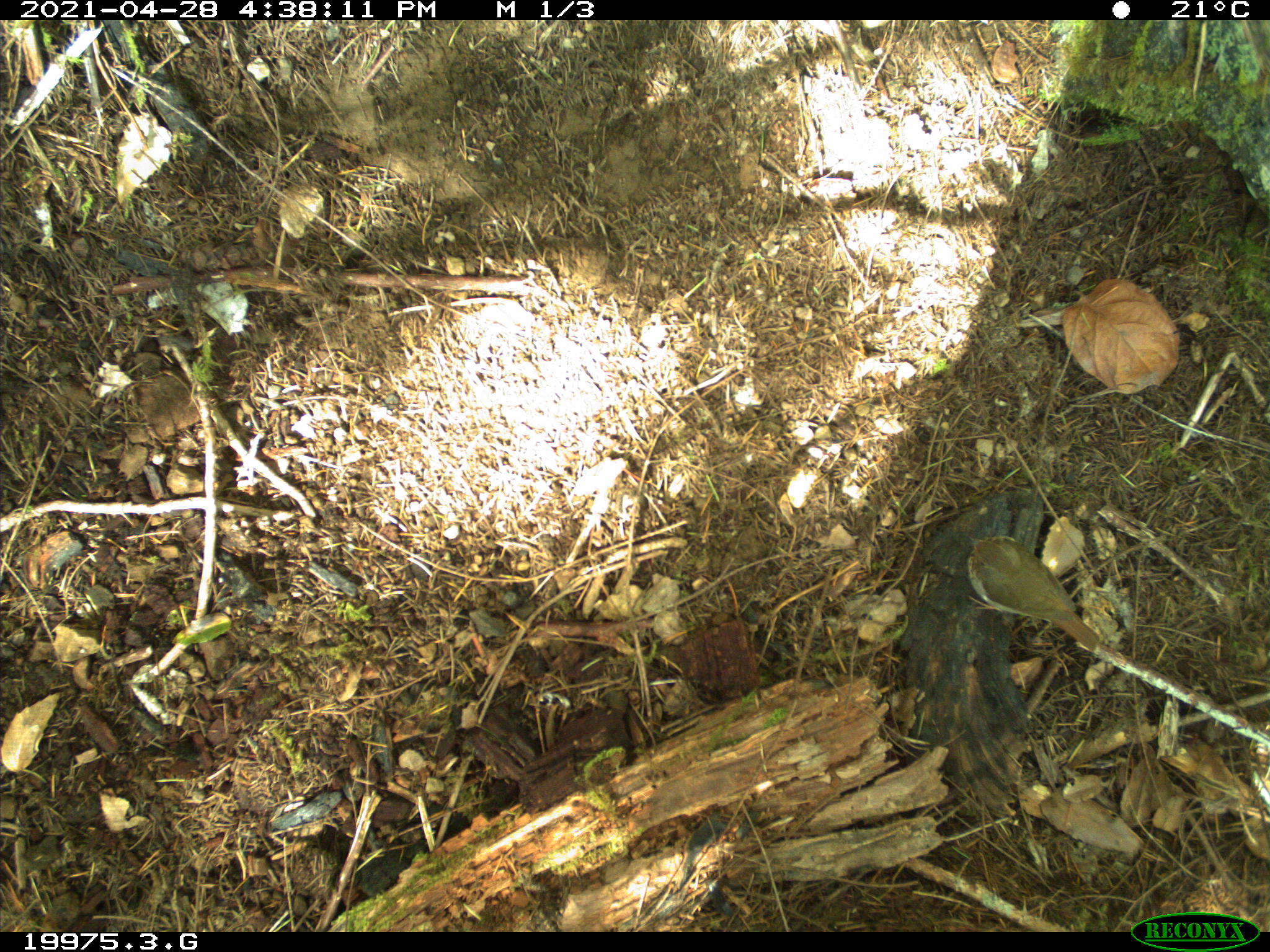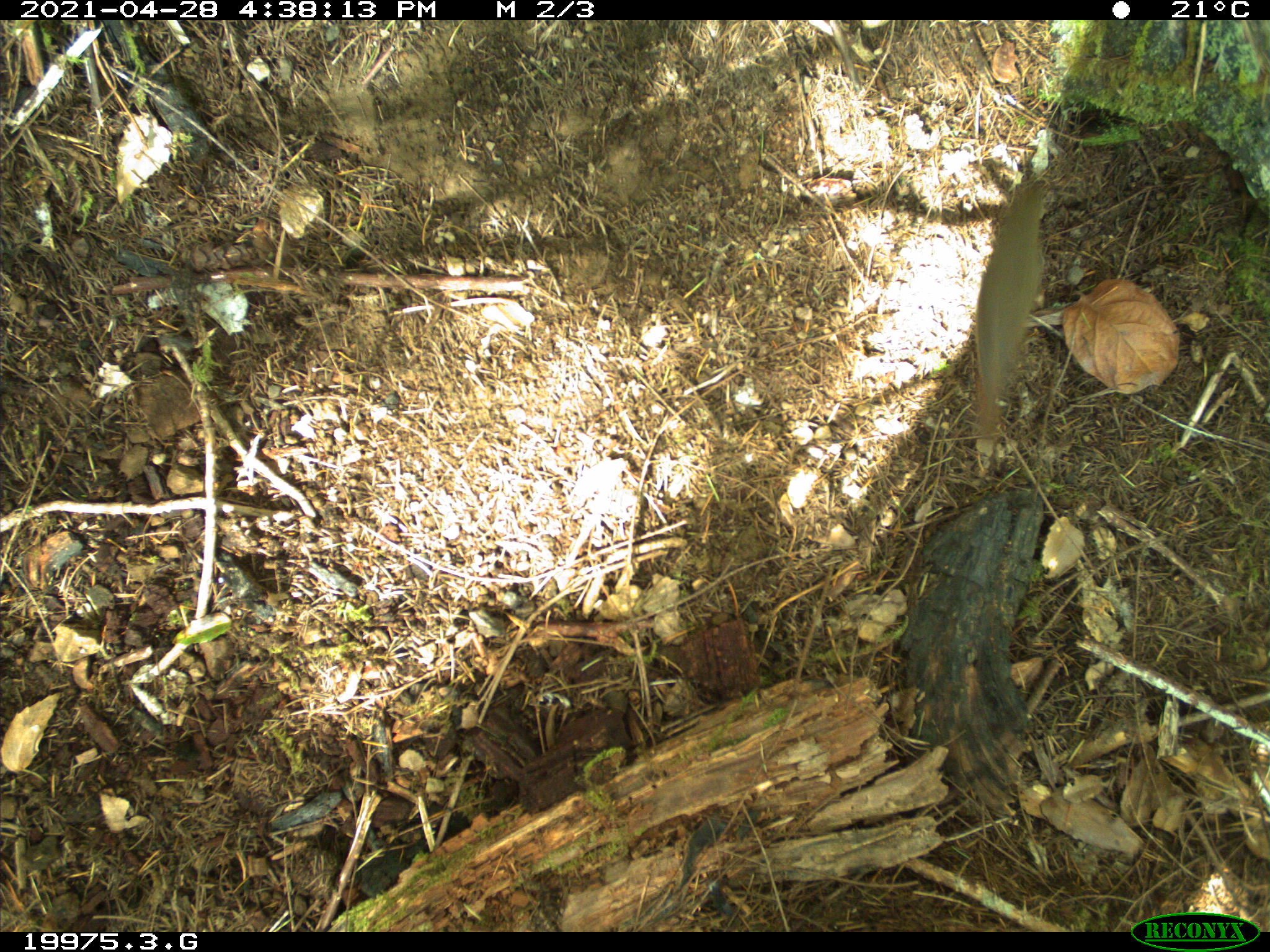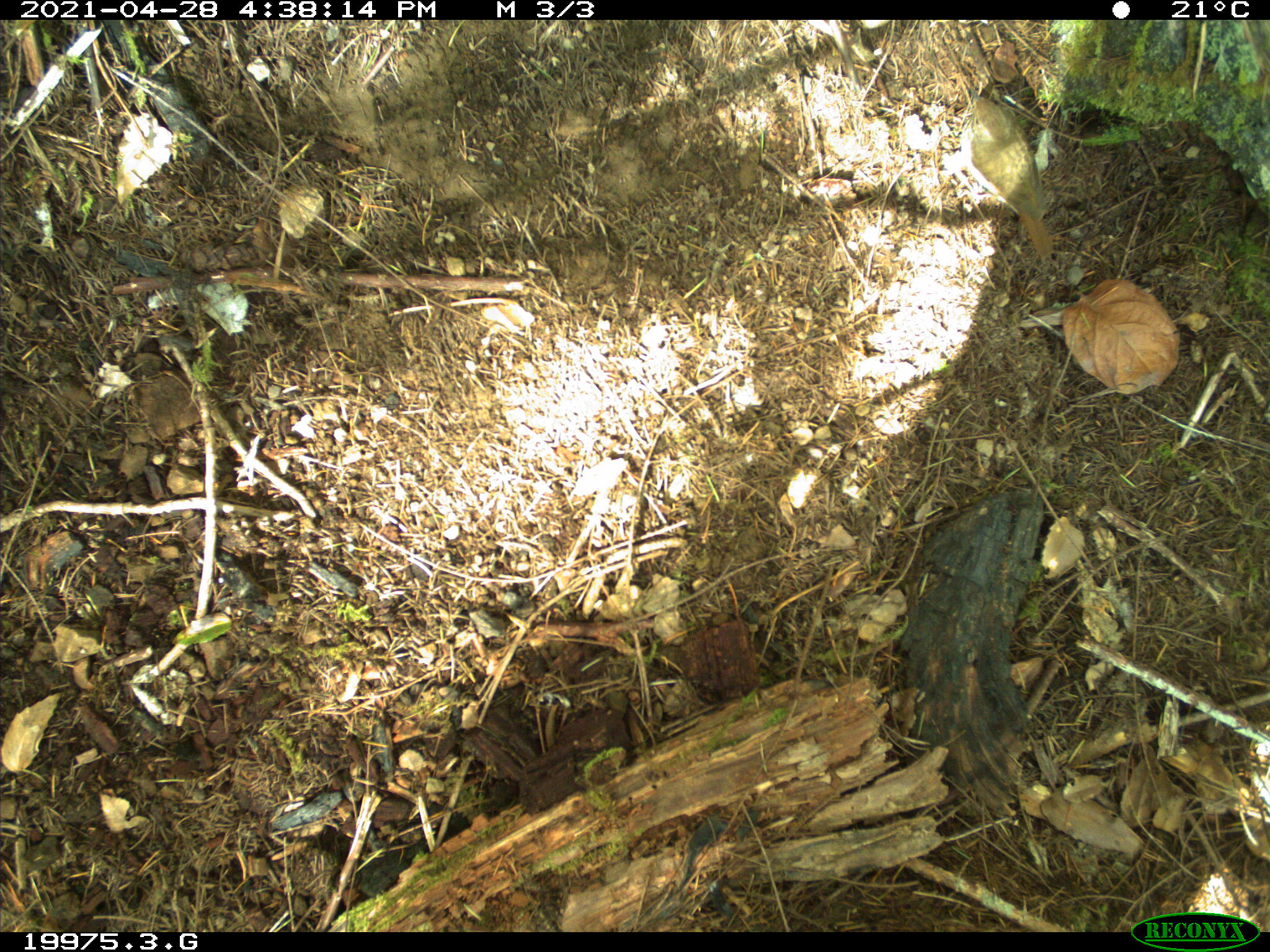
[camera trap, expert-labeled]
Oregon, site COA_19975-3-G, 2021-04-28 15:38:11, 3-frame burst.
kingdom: Animalia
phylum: Chordata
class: Aves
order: Passeriformes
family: Turdidae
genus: Catharus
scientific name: Catharus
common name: brown thrushes and nightingale-thrushes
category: catharus species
Catharus species (brown thrushes and nightingale-thrushes) (Catharus).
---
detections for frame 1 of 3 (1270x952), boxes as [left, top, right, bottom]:
catharus species: [962, 525, 1107, 659]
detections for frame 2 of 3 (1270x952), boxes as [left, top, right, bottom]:
catharus species: [959, 156, 1059, 462]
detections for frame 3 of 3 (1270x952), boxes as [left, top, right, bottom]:
catharus species: [957, 81, 1061, 265]